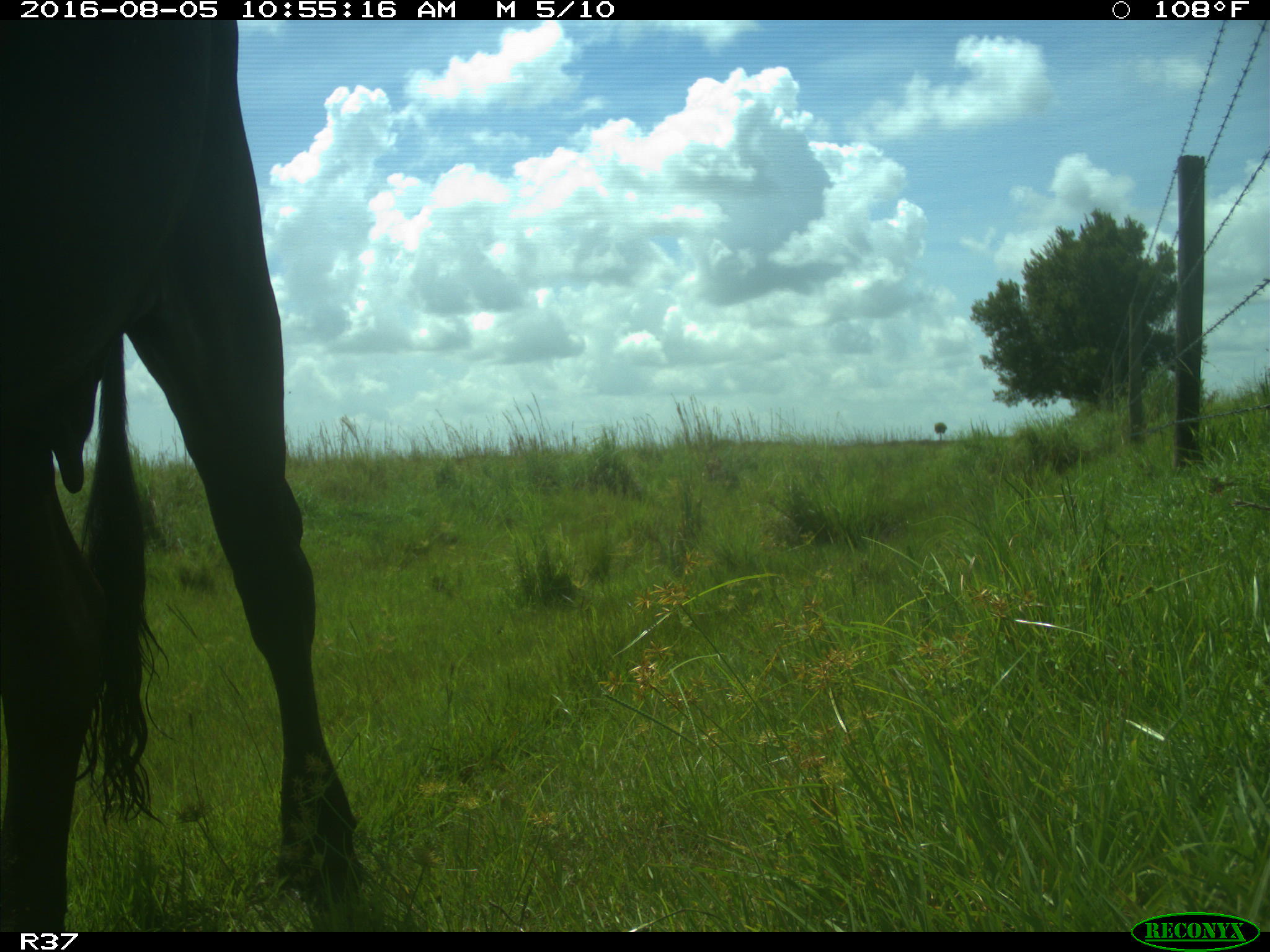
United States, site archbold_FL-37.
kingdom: Animalia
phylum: Chordata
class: Mammalia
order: Artiodactyla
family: Bovidae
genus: Bos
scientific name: Bos taurus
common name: domestic cow